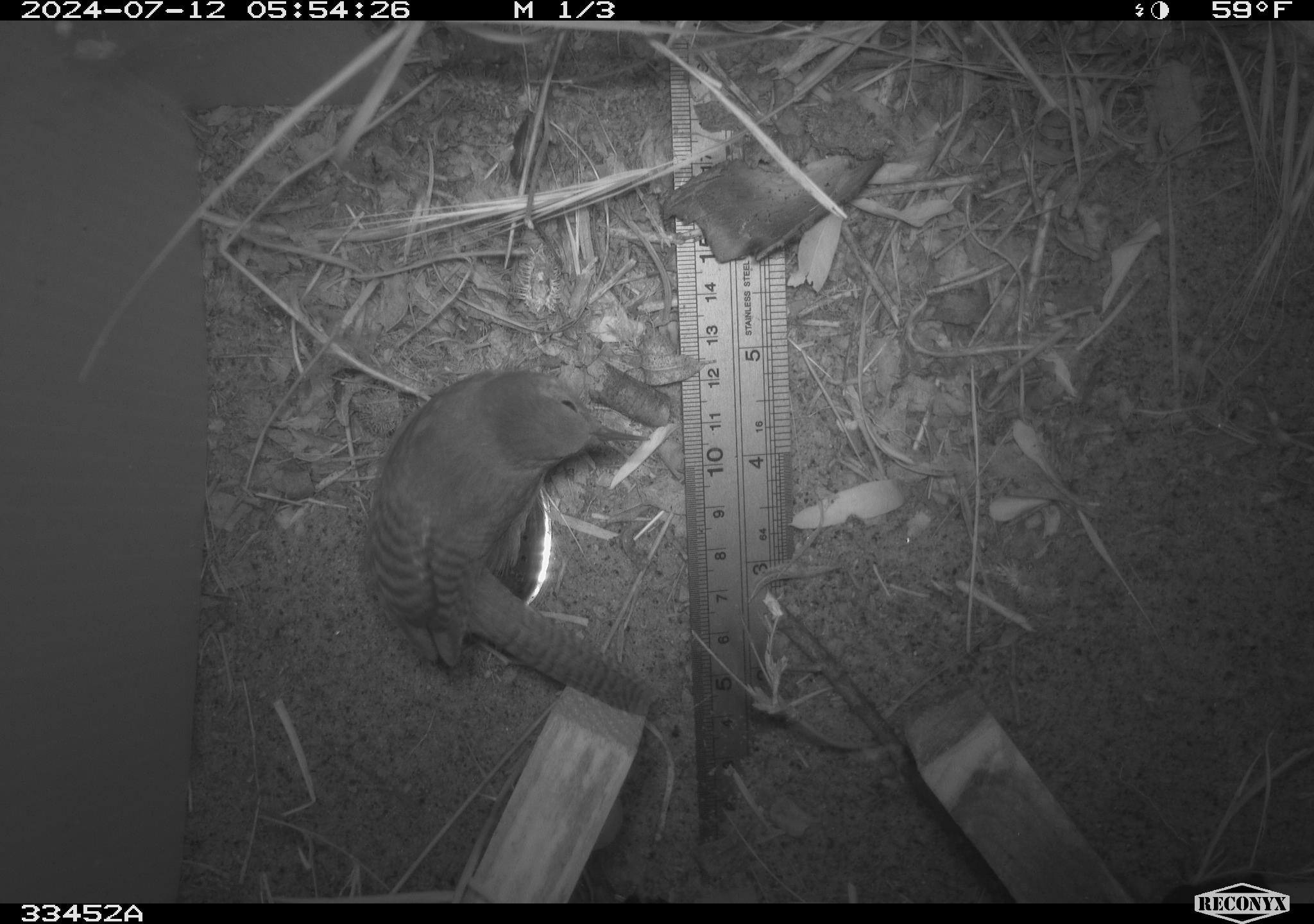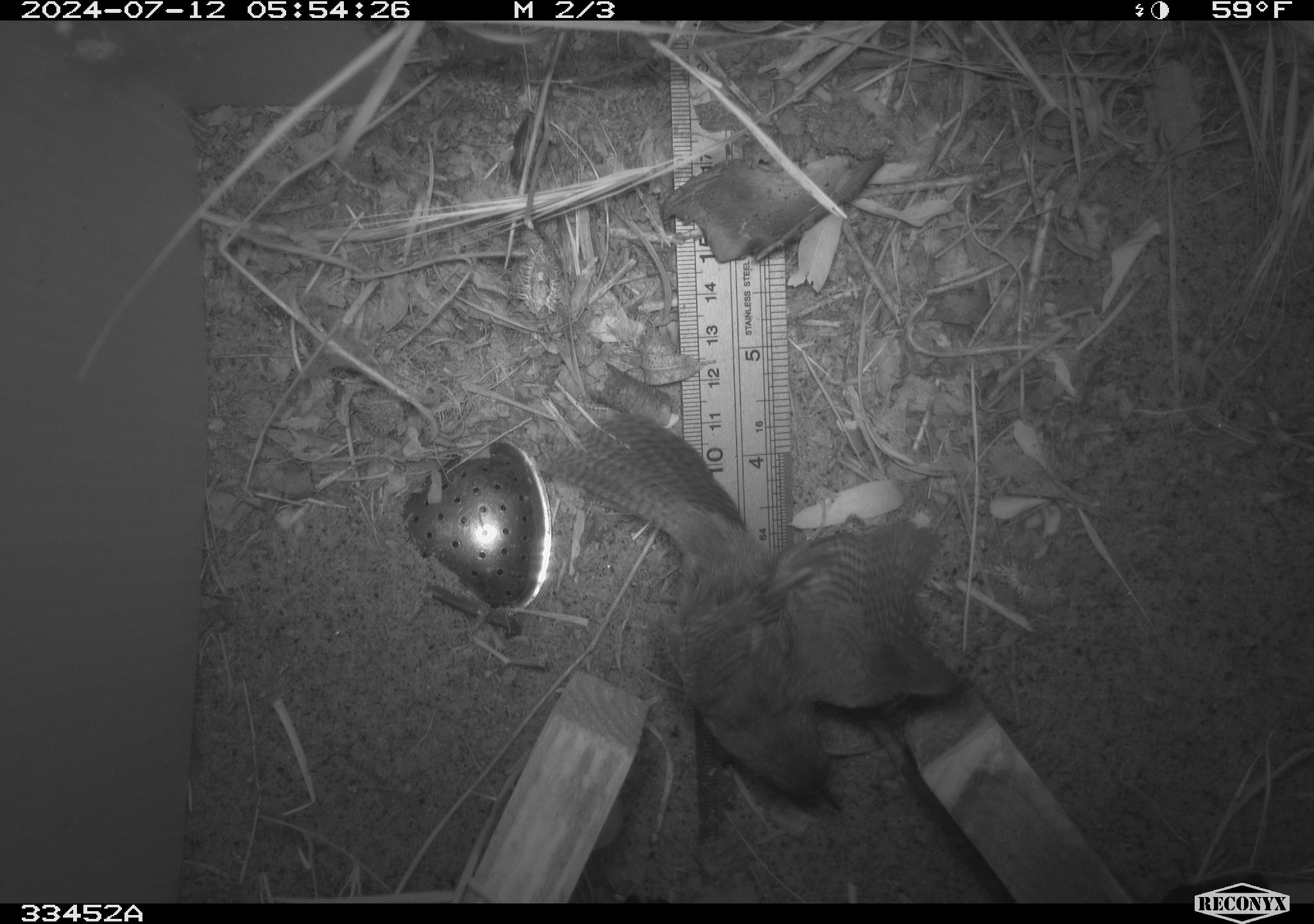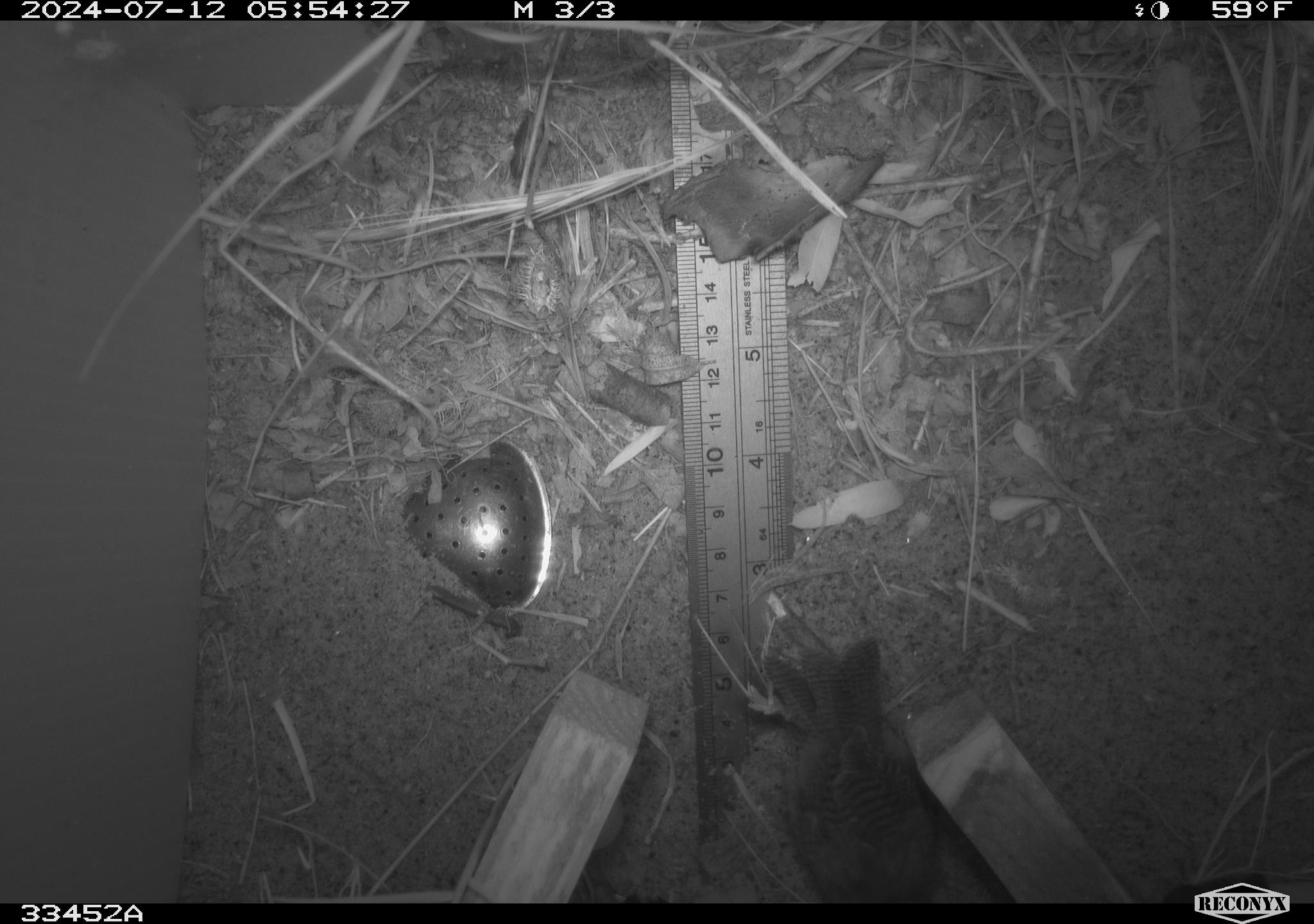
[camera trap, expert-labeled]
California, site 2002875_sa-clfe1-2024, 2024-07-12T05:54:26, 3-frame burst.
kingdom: Animalia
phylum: Chordata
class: Aves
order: Passeriformes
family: Troglodytidae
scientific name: Troglodytidae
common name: wren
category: troglodytidae family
Troglodytidae family (wren) (Troglodytidae).